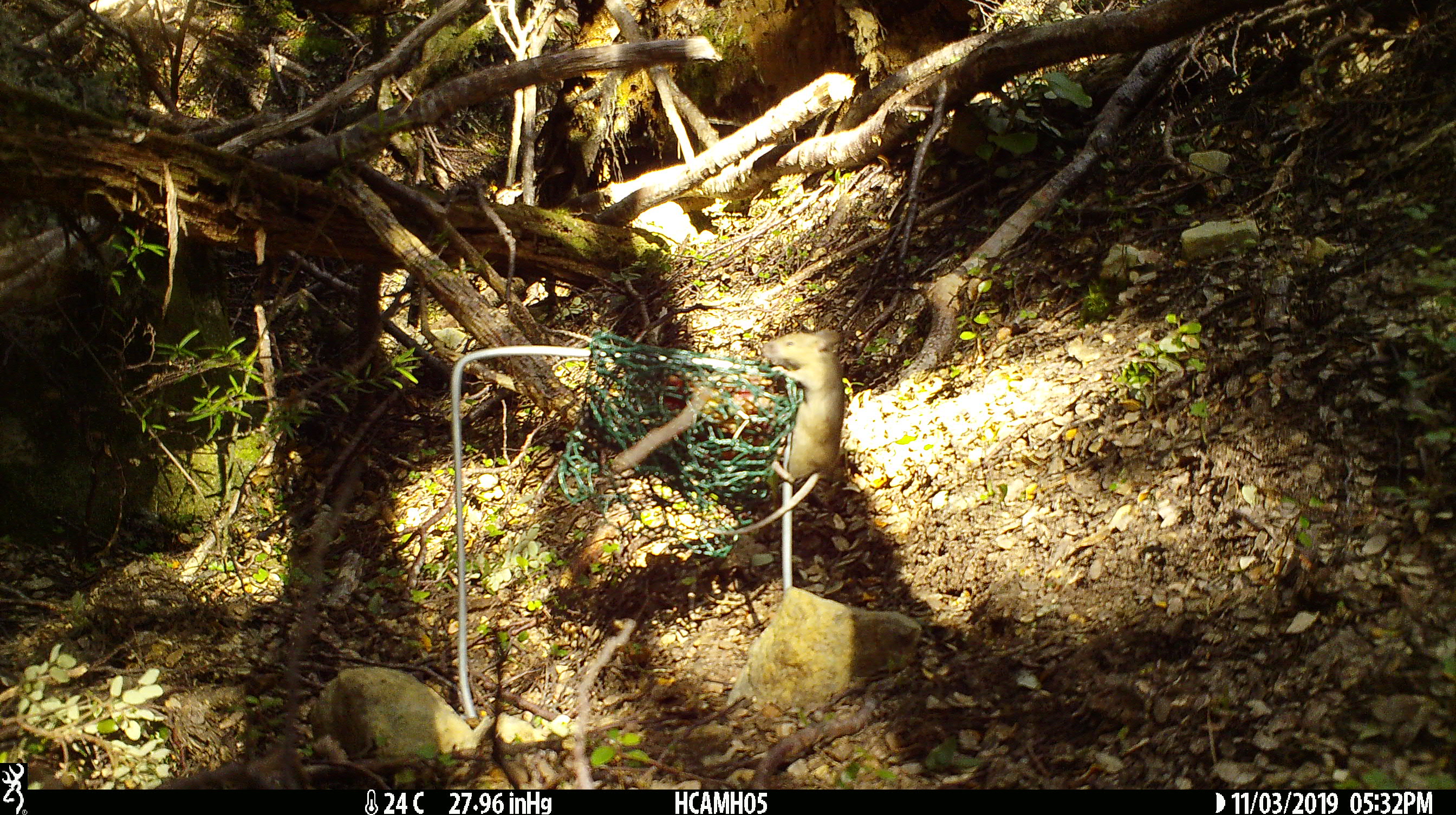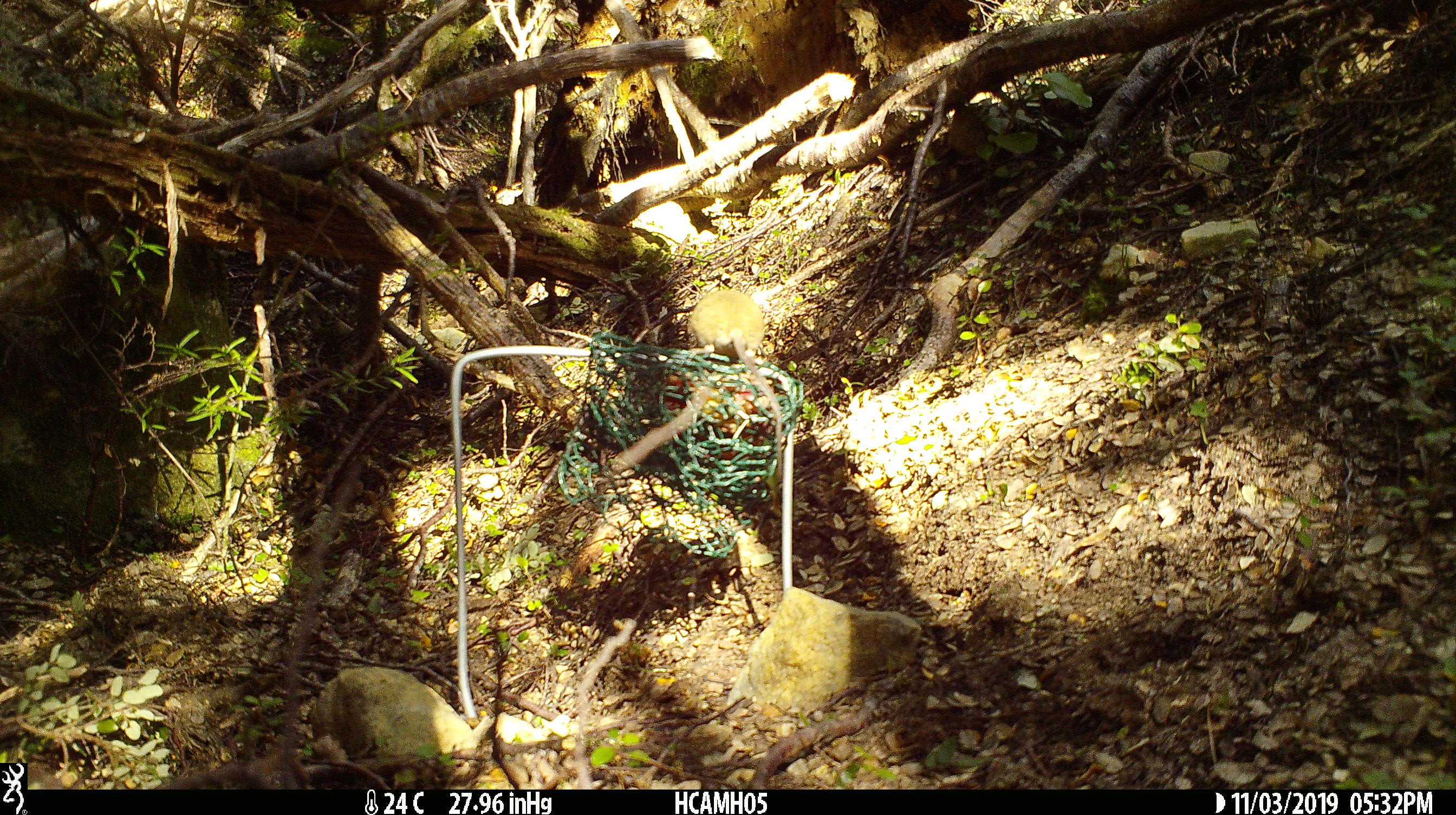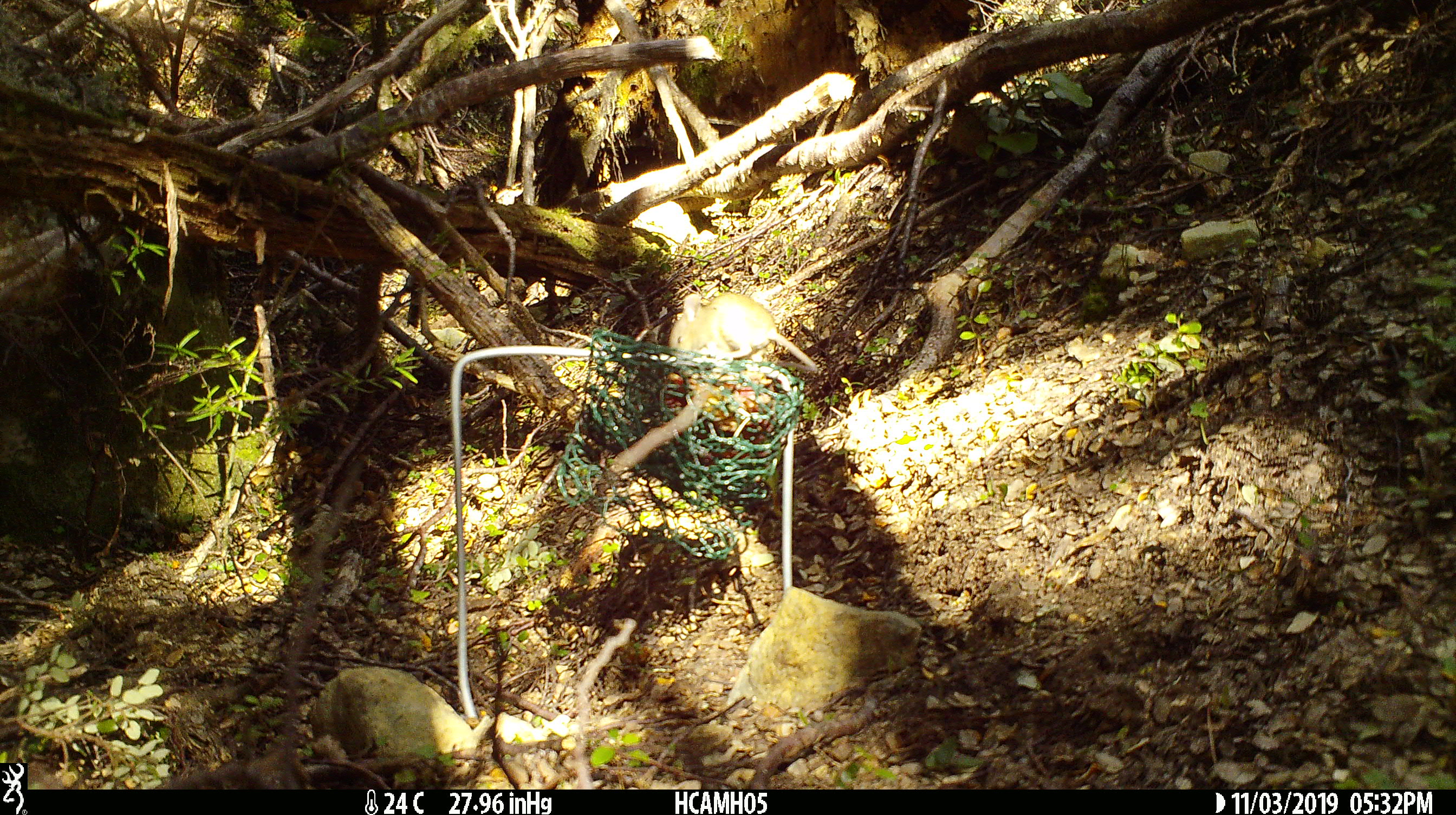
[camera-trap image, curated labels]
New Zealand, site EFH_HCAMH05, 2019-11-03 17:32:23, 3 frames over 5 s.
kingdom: Animalia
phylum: Chordata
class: Mammalia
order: Rodentia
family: Muridae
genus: Mus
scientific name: Mus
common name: mouse